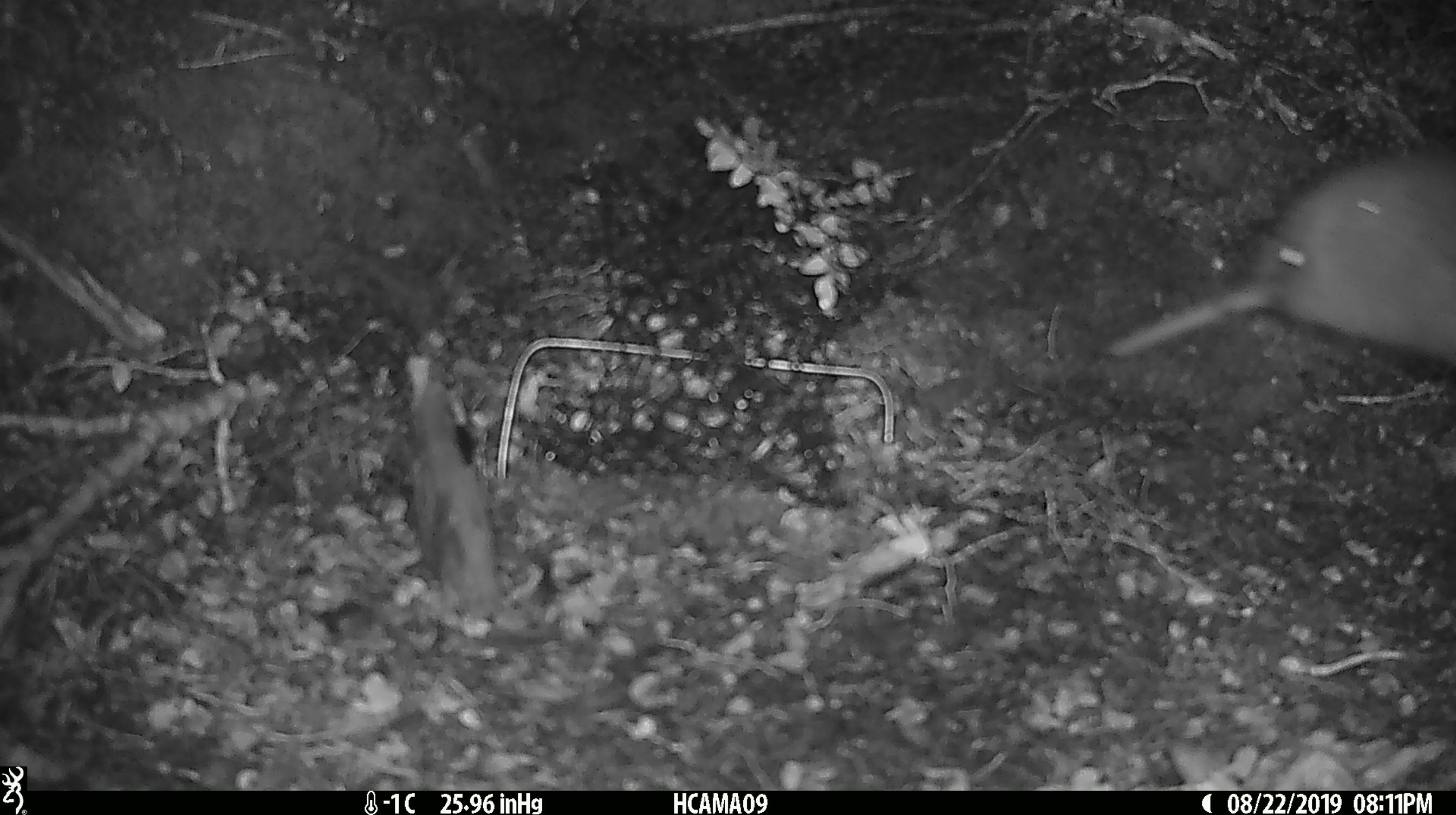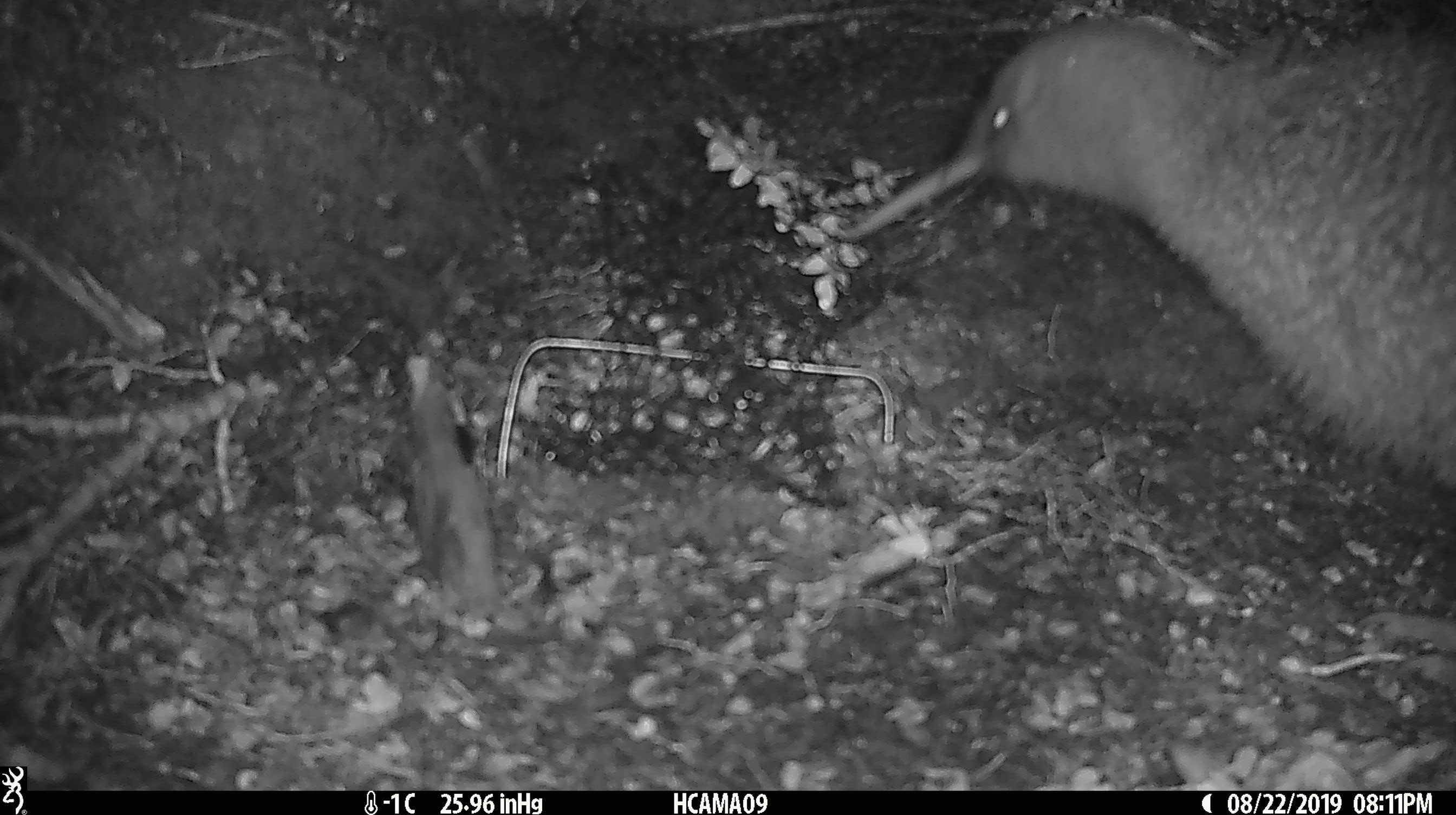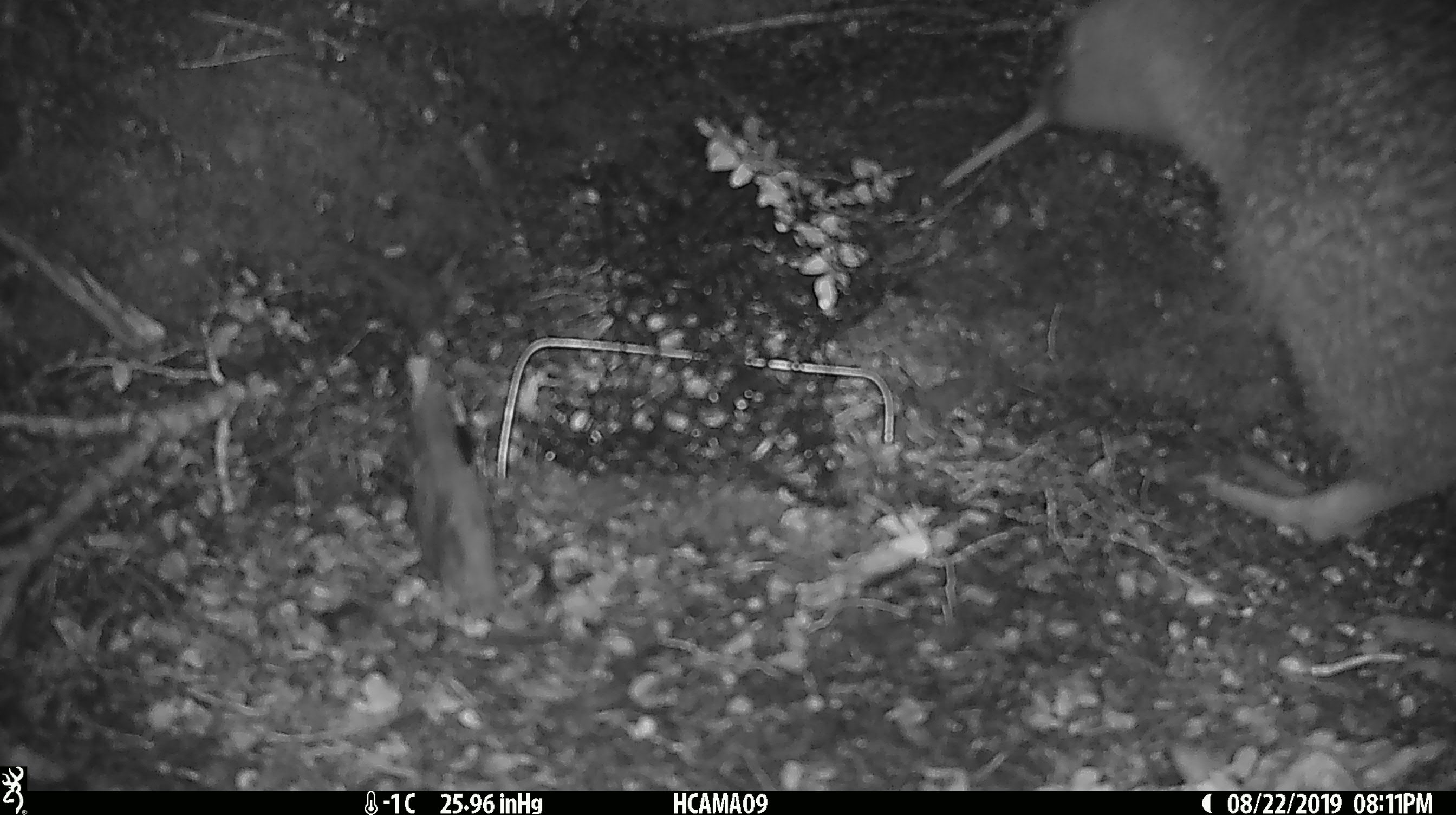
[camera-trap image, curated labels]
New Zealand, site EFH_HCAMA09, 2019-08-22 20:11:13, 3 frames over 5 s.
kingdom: Animalia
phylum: Chordata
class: Aves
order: Apterygiformes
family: Apterygidae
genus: Apteryx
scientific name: Apteryx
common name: kiwi